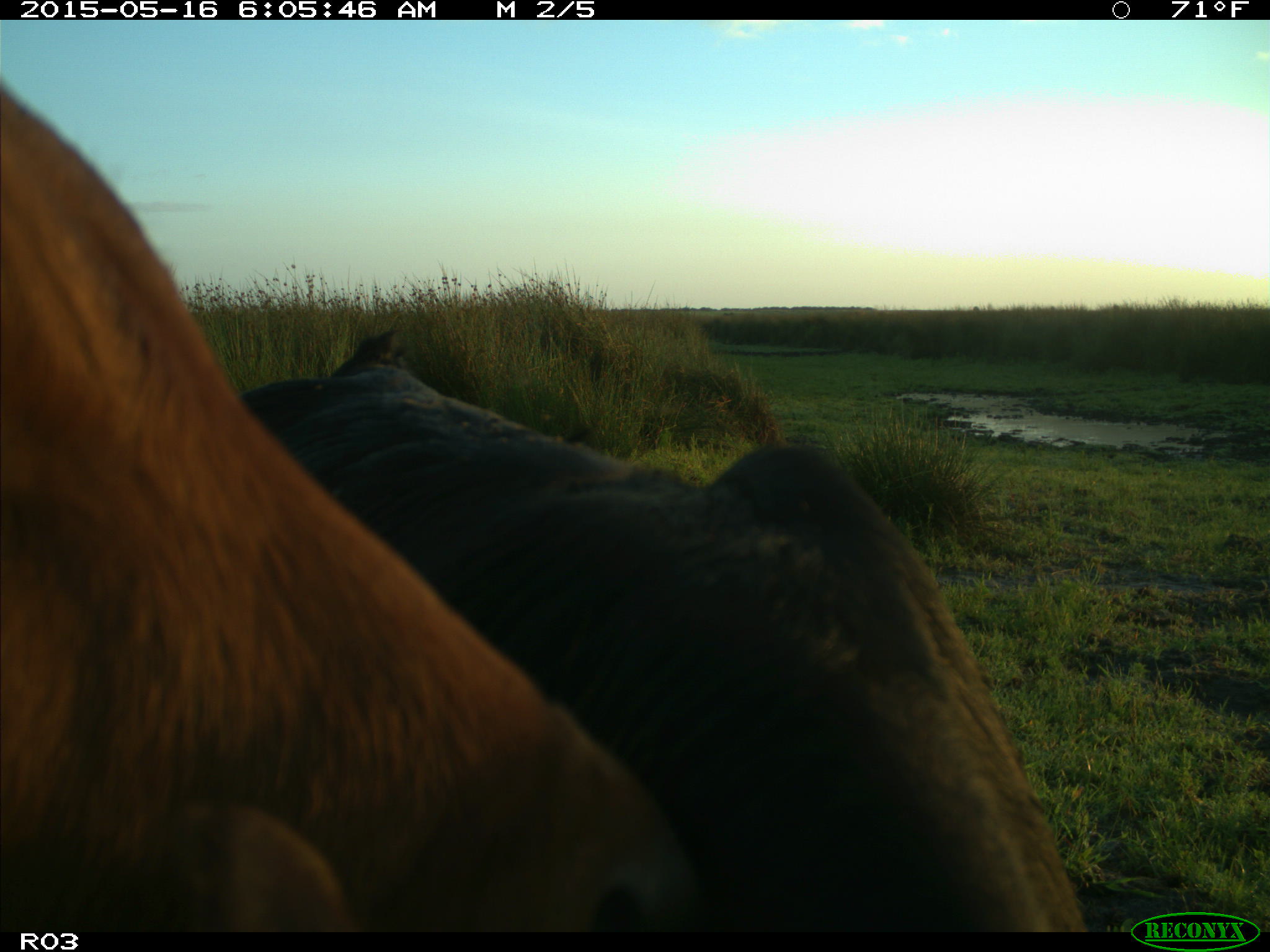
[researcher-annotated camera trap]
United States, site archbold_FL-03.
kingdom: Animalia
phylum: Chordata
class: Mammalia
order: Artiodactyla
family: Bovidae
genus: Bos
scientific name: Bos taurus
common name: domestic cow